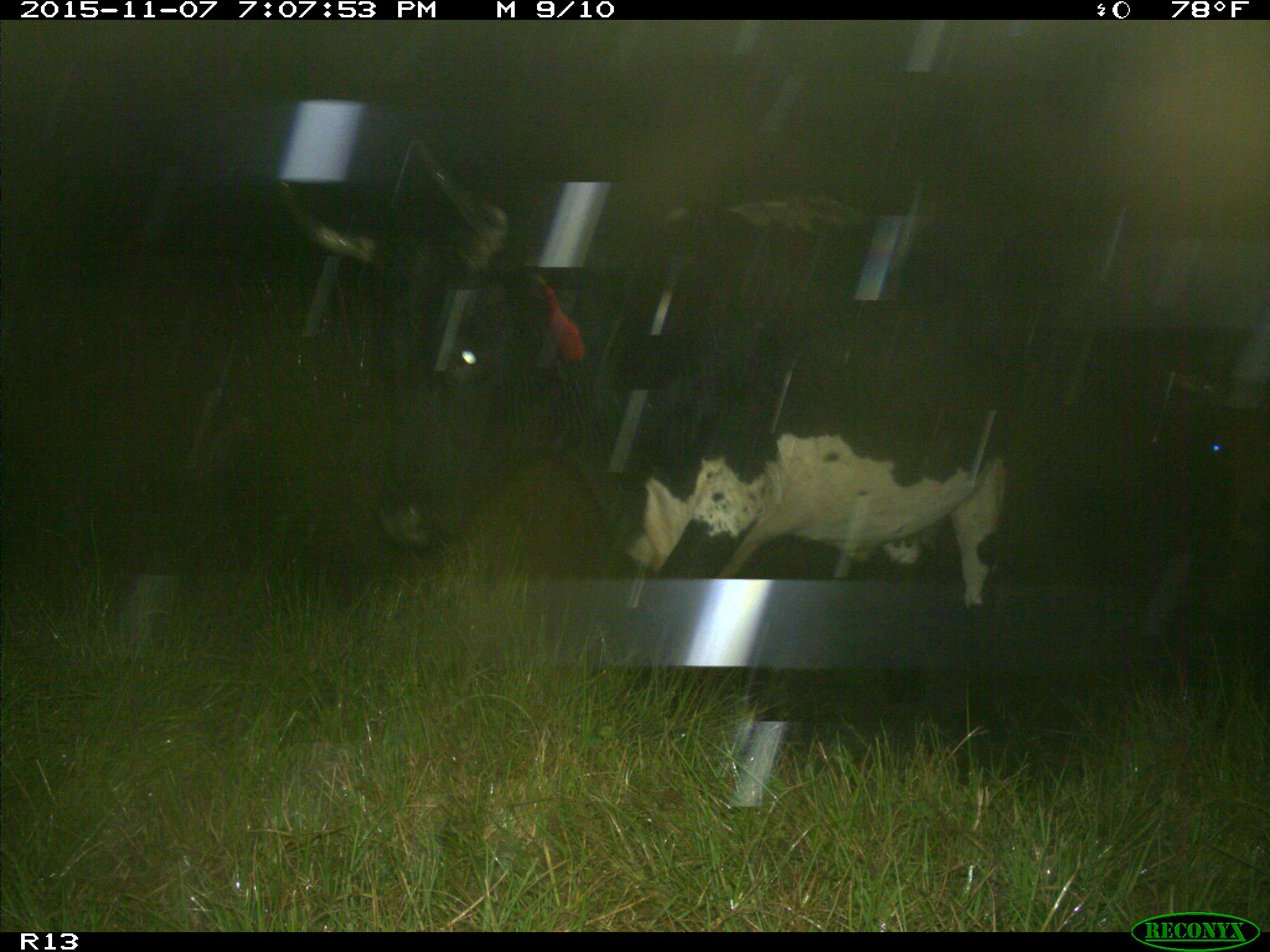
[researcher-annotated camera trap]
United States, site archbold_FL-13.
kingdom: Animalia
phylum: Chordata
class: Mammalia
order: Artiodactyla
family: Bovidae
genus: Bos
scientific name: Bos taurus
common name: domestic cow